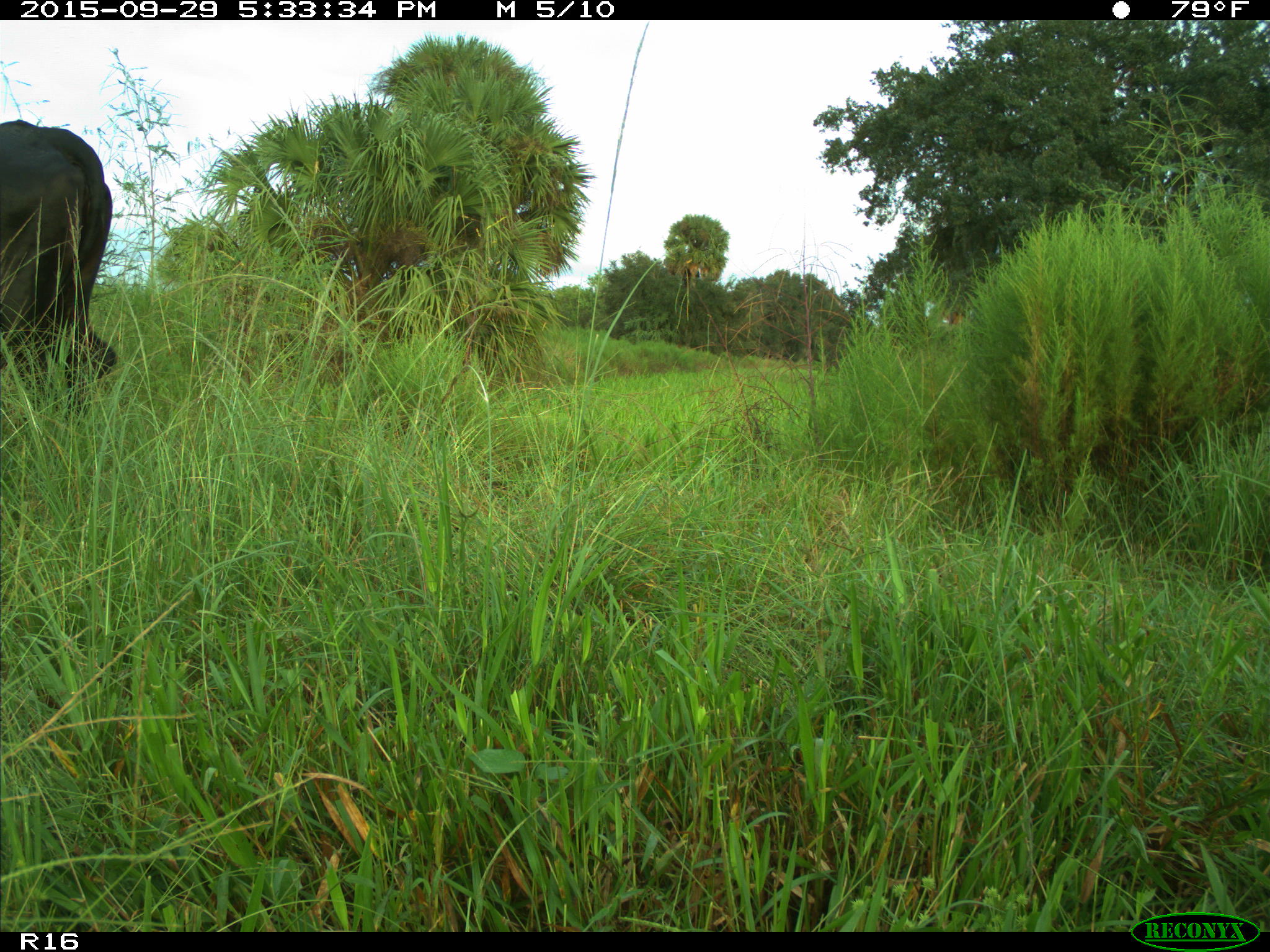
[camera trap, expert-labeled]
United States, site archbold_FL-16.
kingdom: Animalia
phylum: Chordata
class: Mammalia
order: Artiodactyla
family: Bovidae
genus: Bos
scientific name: Bos taurus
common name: domestic cow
Bos taurus (domestic cow).